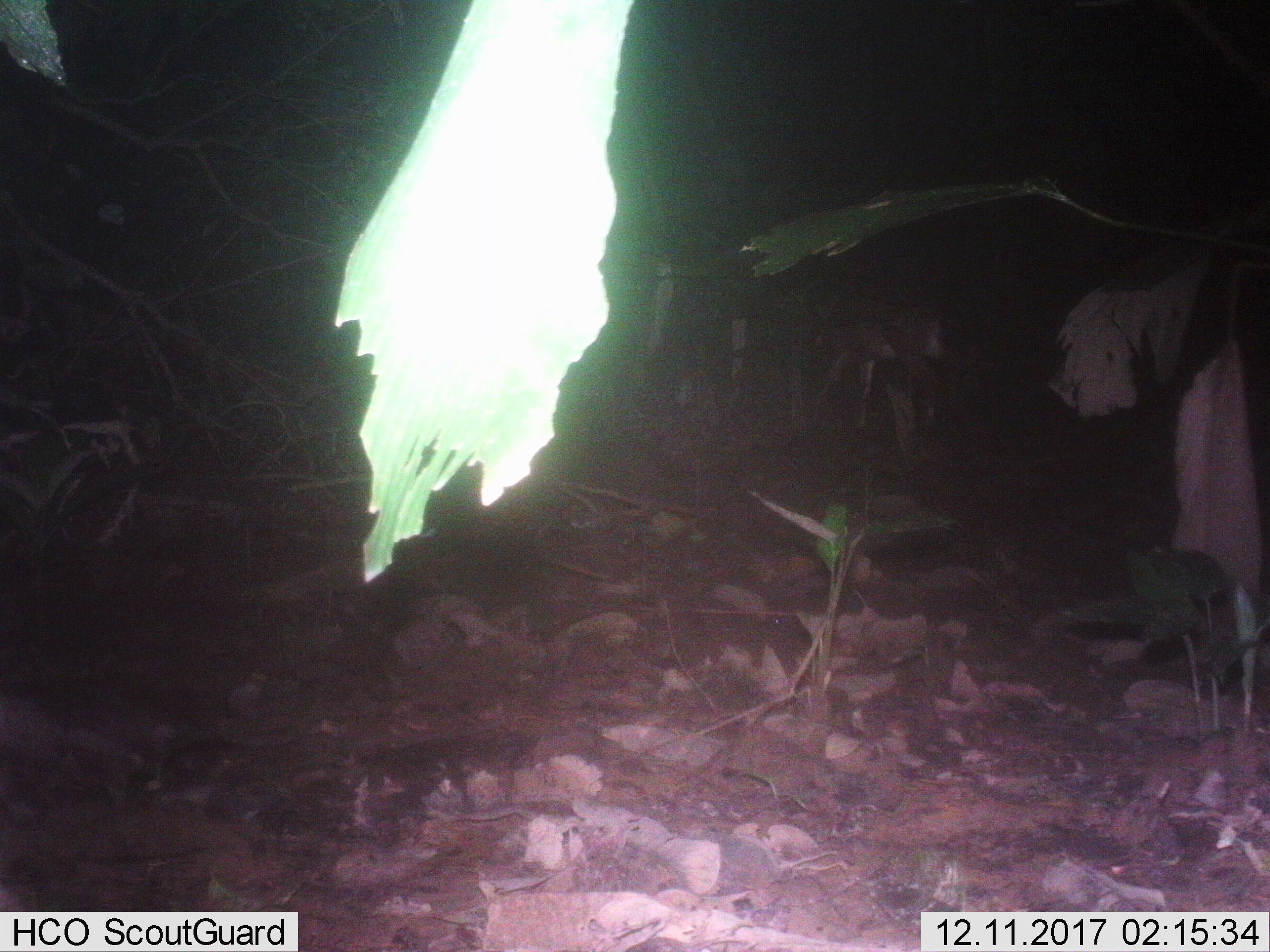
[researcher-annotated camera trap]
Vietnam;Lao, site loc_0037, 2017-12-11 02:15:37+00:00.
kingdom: Animalia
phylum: Chordata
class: Mammalia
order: Artiodactyla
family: Cervidae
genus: Muntiacus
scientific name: Muntiacus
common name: muntjacs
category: unidentified muntjac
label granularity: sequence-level